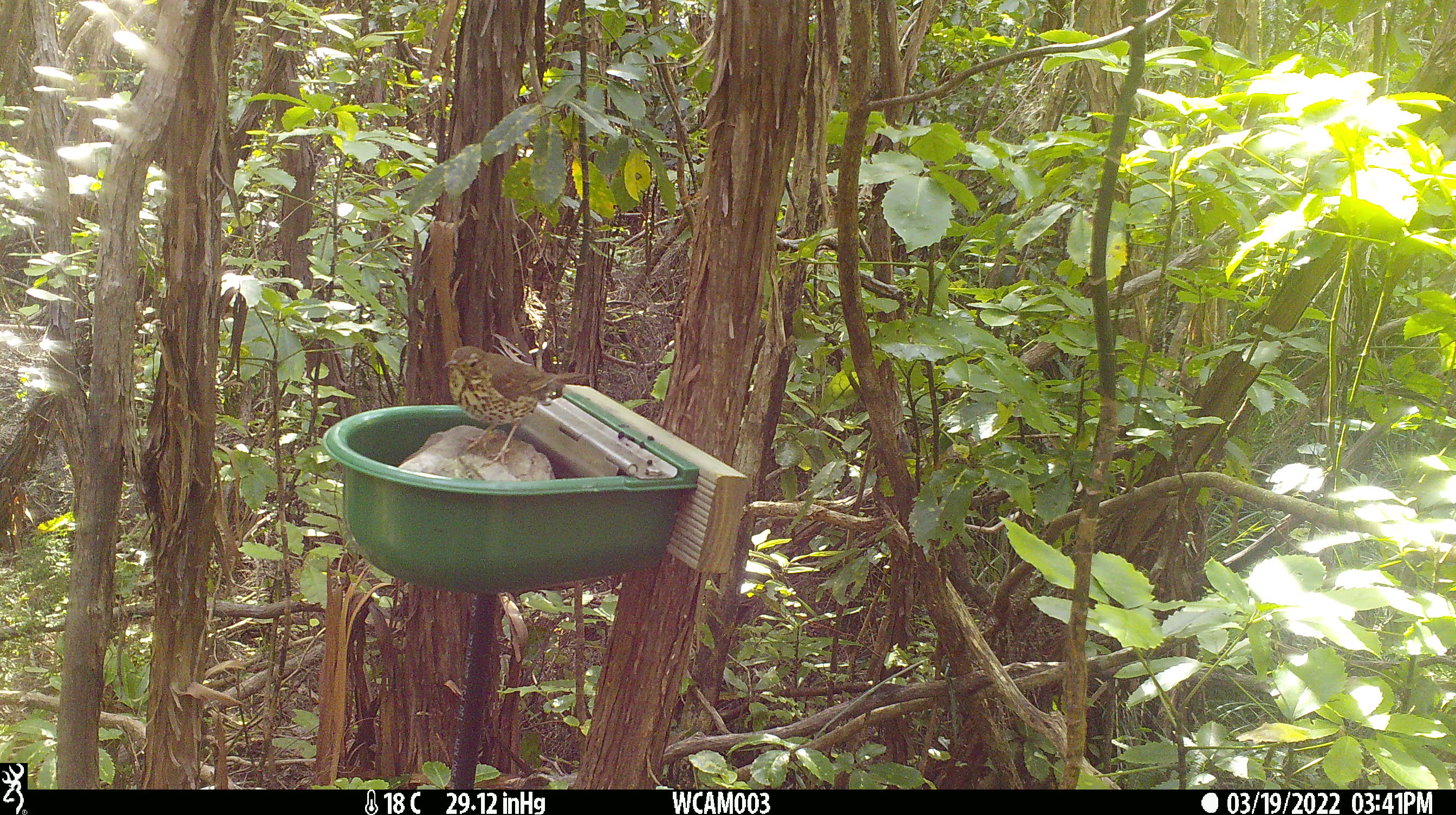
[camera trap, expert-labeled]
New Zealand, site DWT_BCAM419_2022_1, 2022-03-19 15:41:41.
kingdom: Animalia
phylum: Chordata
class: Aves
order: Passeriformes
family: Turdidae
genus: Turdus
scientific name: Turdus philomelos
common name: song thrush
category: thrush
Thrush (song thrush) (Turdus philomelos).